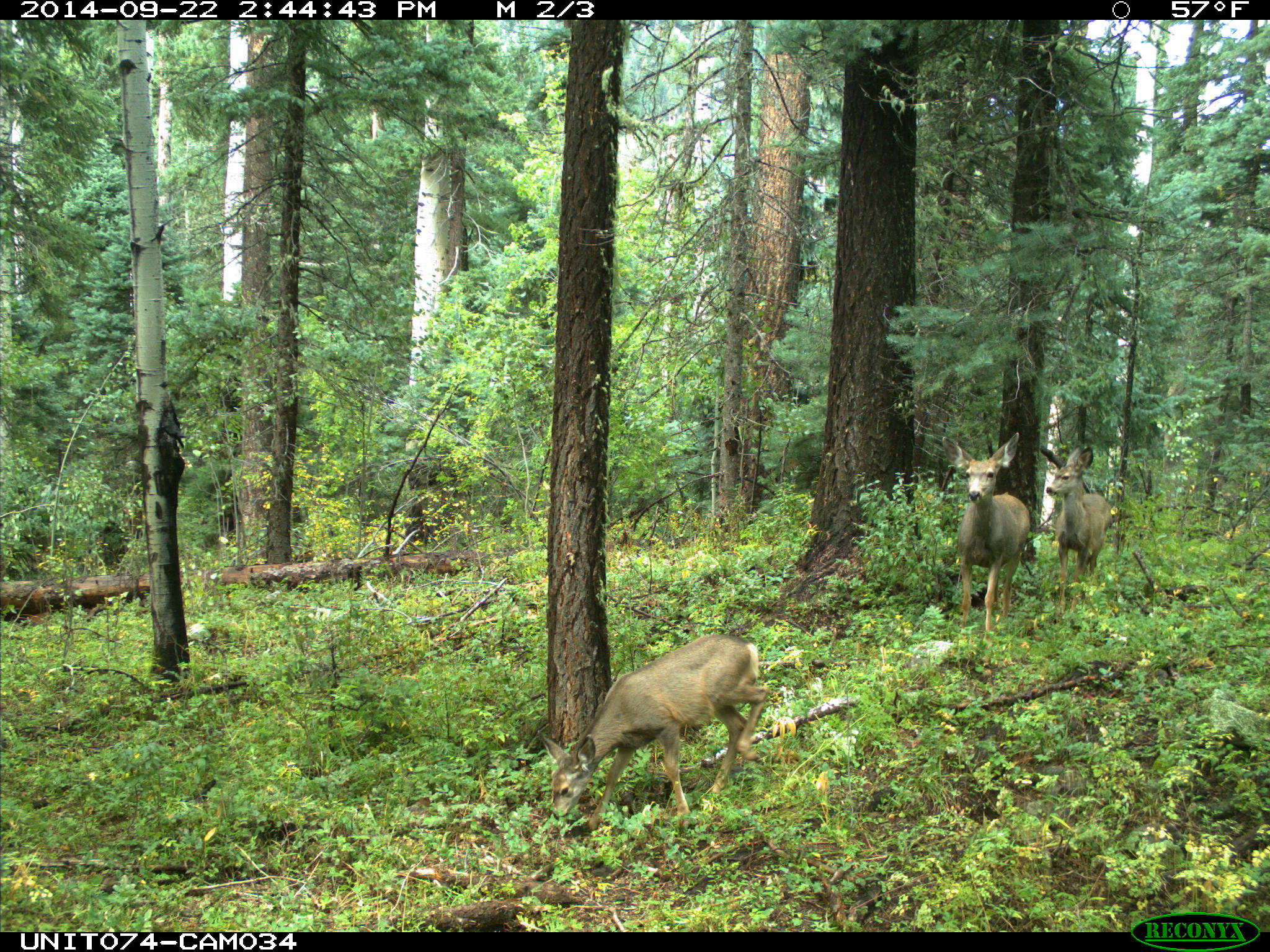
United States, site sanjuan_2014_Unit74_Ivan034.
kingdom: Animalia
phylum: Chordata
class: Mammalia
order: Artiodactyla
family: Cervidae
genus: Odocoileus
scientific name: Odocoileus hemionus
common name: mule deer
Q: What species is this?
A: Odocoileus hemionus (mule deer).